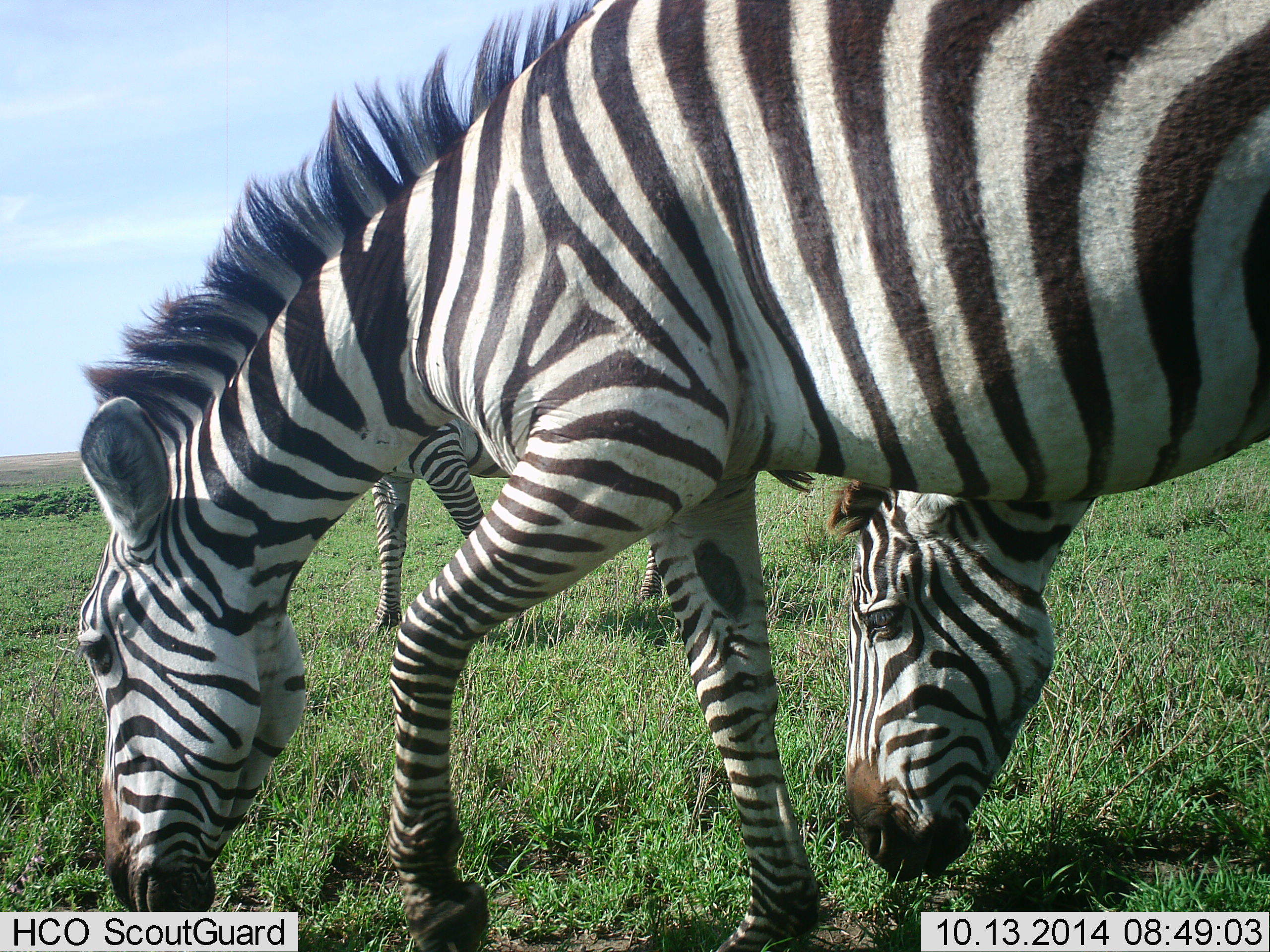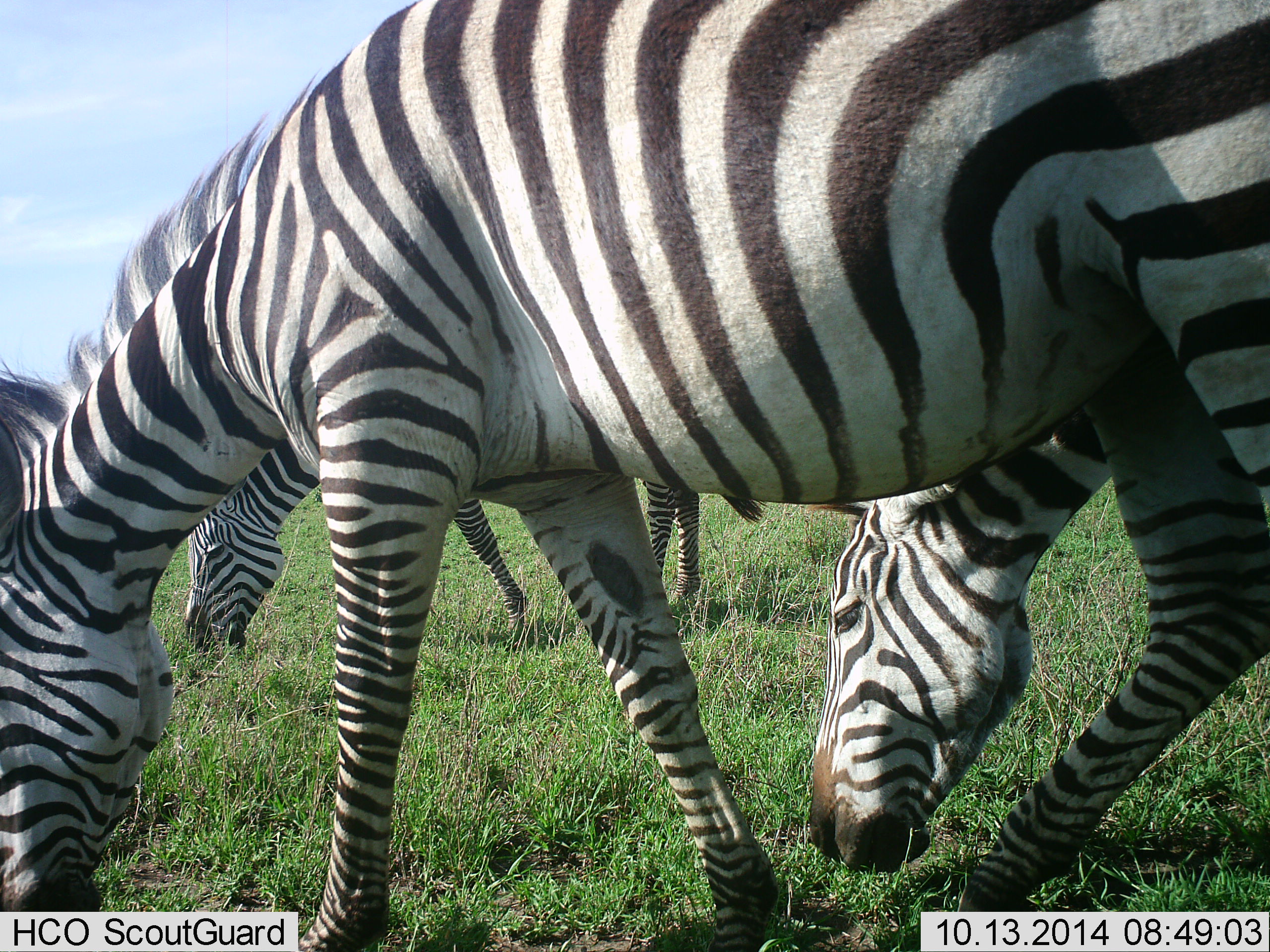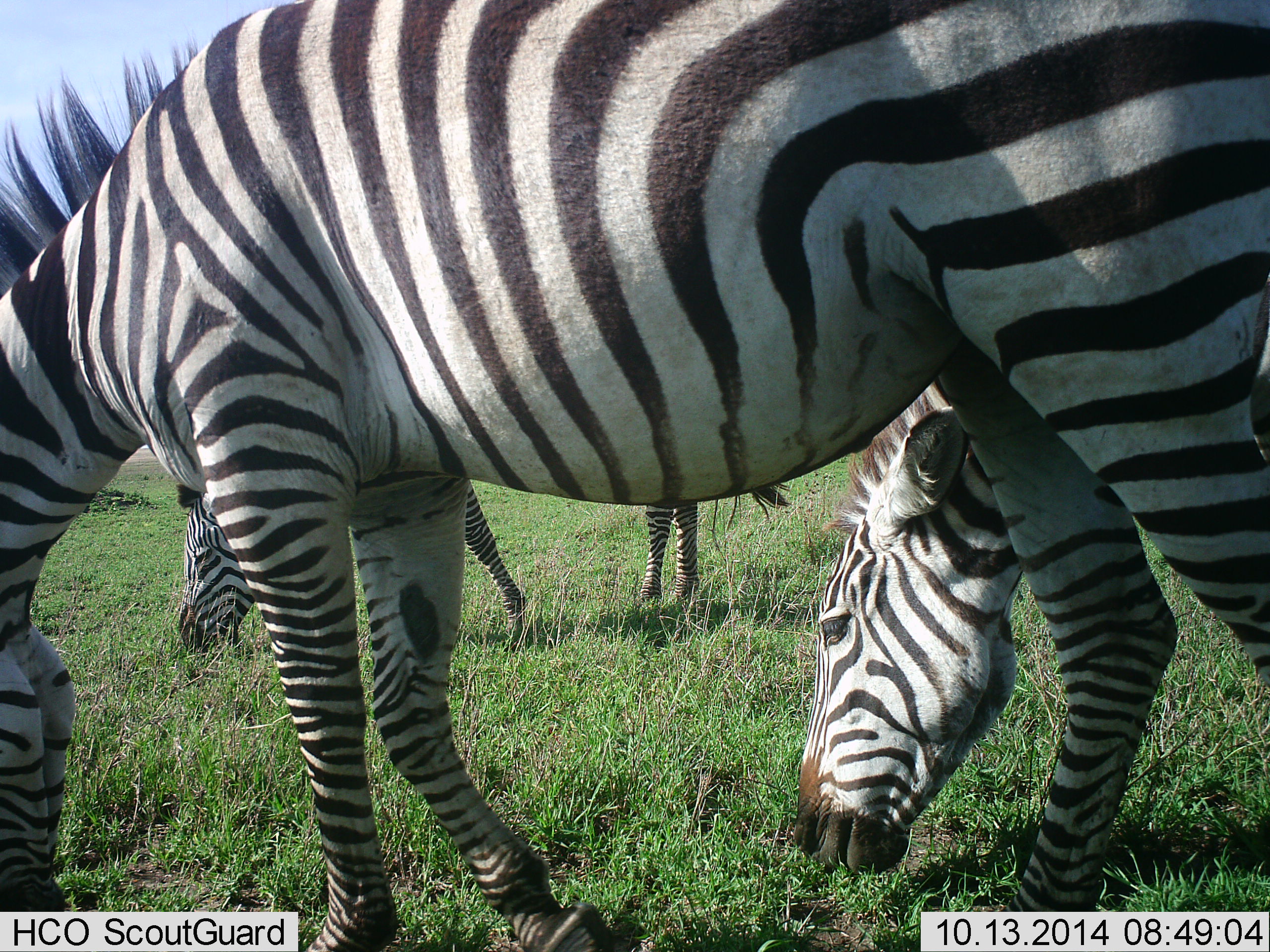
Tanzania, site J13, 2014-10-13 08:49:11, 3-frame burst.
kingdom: Animalia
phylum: Chordata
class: Mammalia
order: Perissodactyla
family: Equidae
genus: Equus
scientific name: Equus quagga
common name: plains zebra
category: zebra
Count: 3.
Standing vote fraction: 10%.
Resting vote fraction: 0%.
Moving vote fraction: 20%.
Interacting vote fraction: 0%.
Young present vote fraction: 0%.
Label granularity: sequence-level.